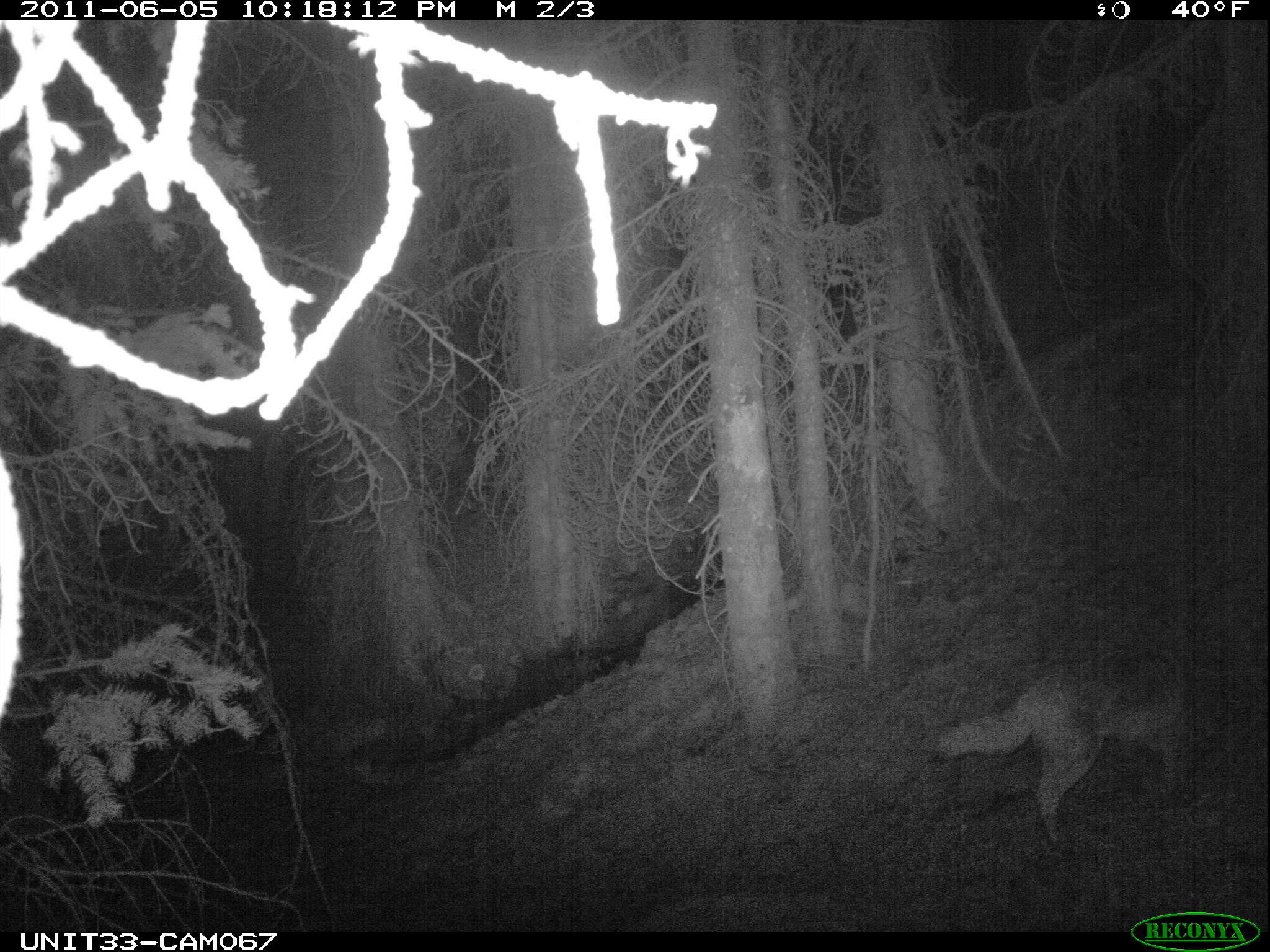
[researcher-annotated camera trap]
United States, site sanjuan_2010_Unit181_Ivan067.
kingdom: Animalia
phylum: Chordata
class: Mammalia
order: Carnivora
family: Canidae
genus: Canis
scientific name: Canis latrans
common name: coyote